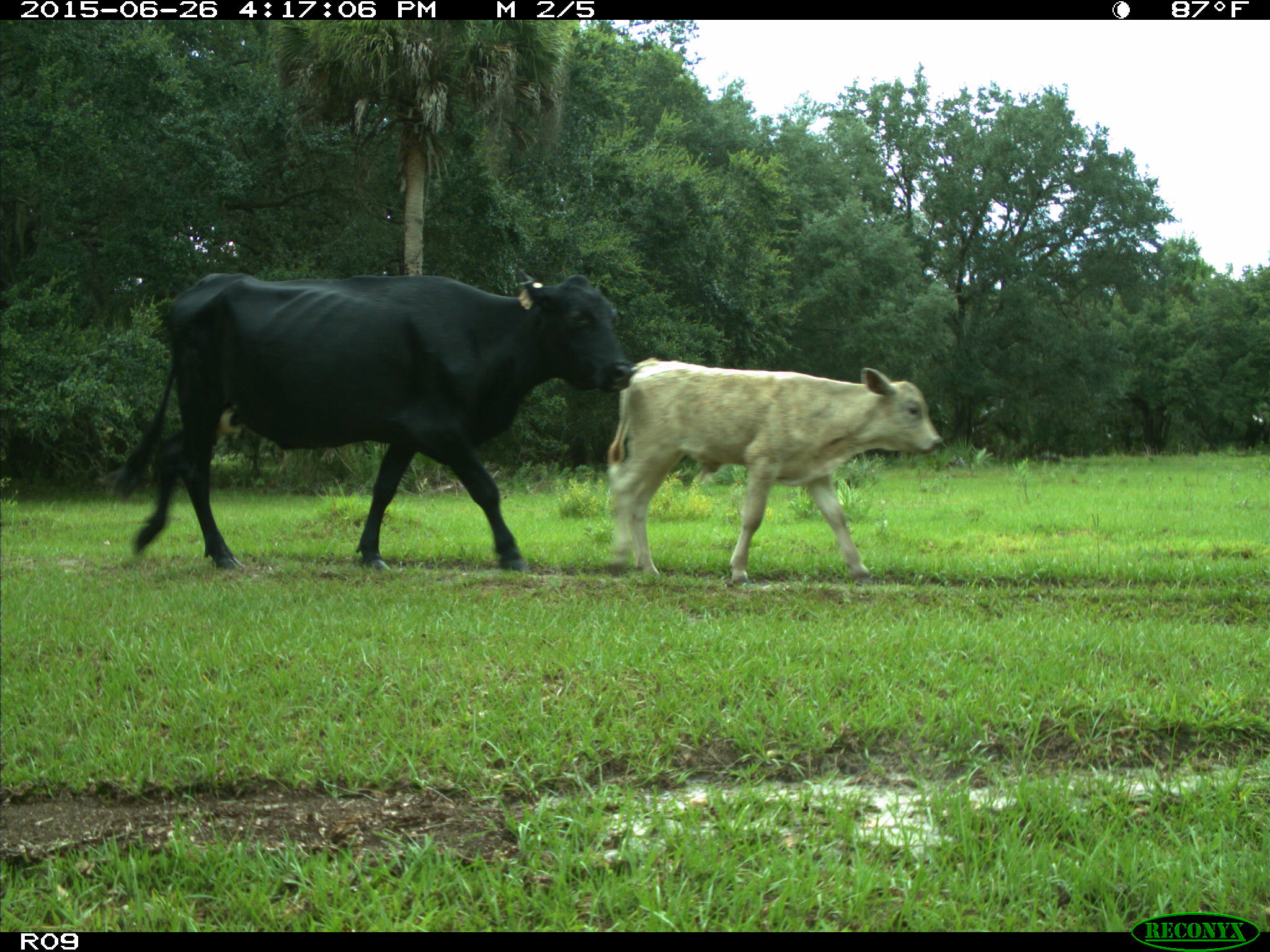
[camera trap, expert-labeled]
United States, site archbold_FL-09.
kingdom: Animalia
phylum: Chordata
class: Mammalia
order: Artiodactyla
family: Bovidae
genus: Bos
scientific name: Bos taurus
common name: domestic cow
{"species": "Bos taurus (domestic cow)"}